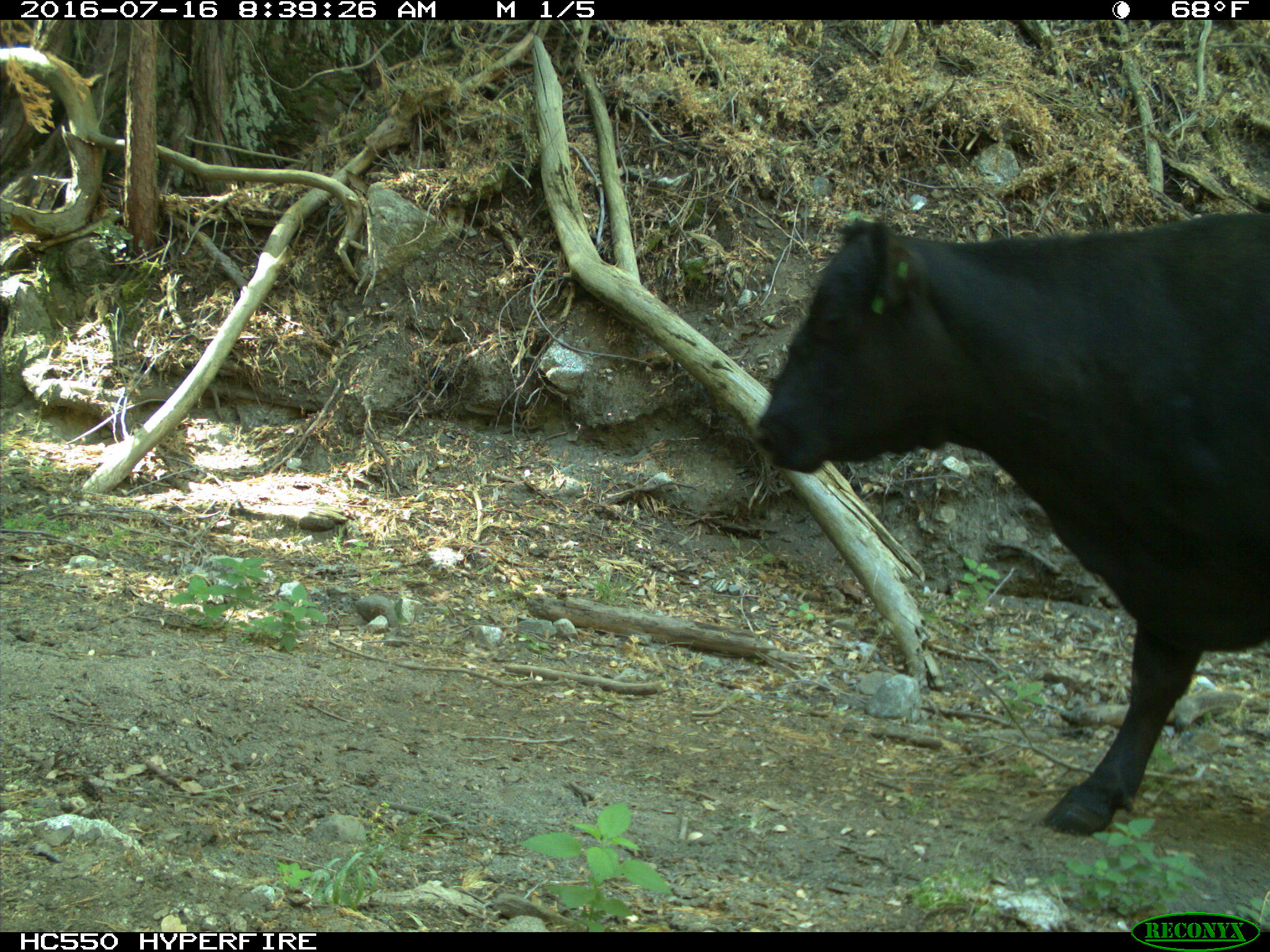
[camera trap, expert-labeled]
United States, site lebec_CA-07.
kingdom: Animalia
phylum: Chordata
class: Mammalia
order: Artiodactyla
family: Bovidae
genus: Bos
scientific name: Bos taurus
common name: domestic cow